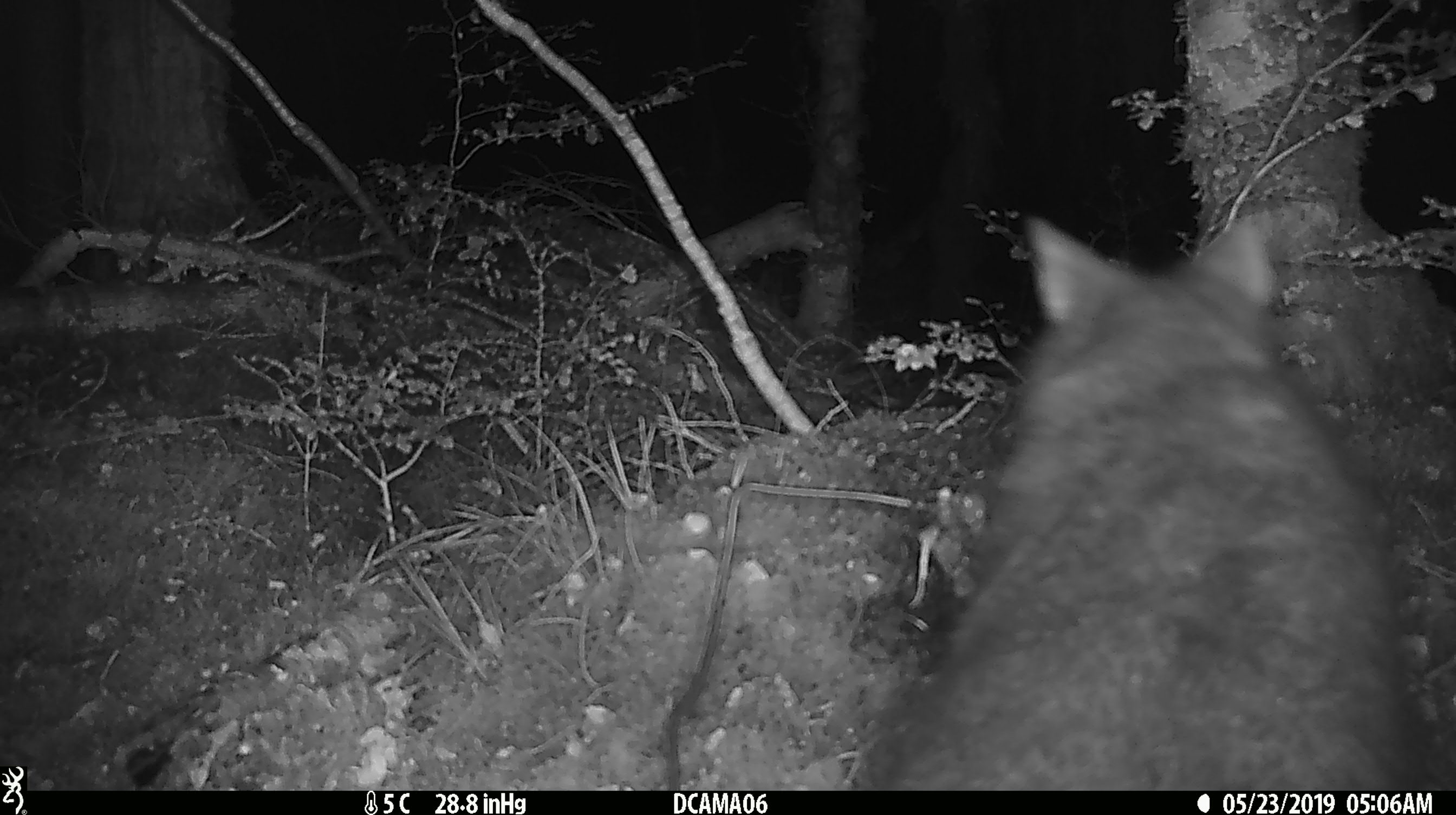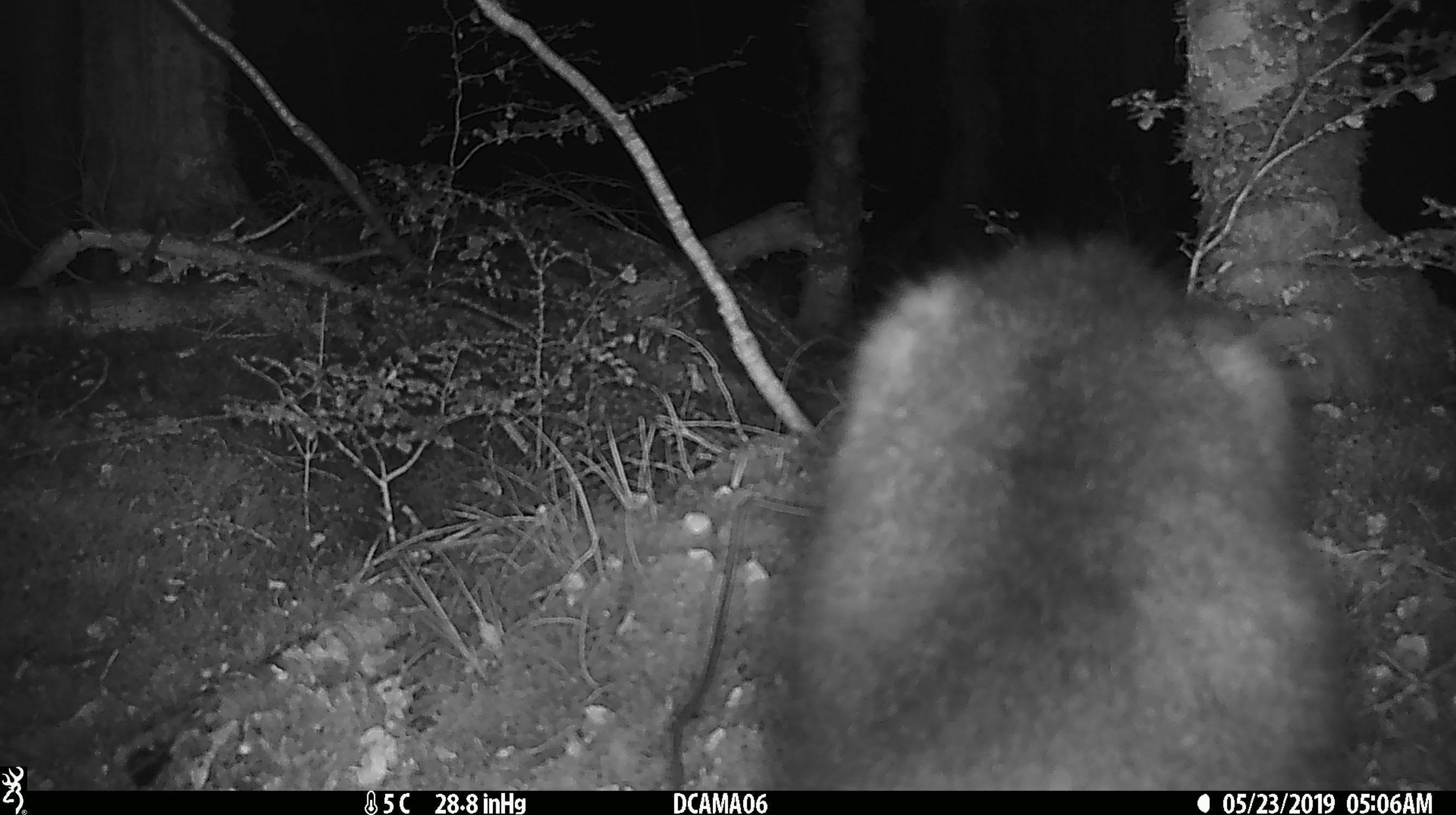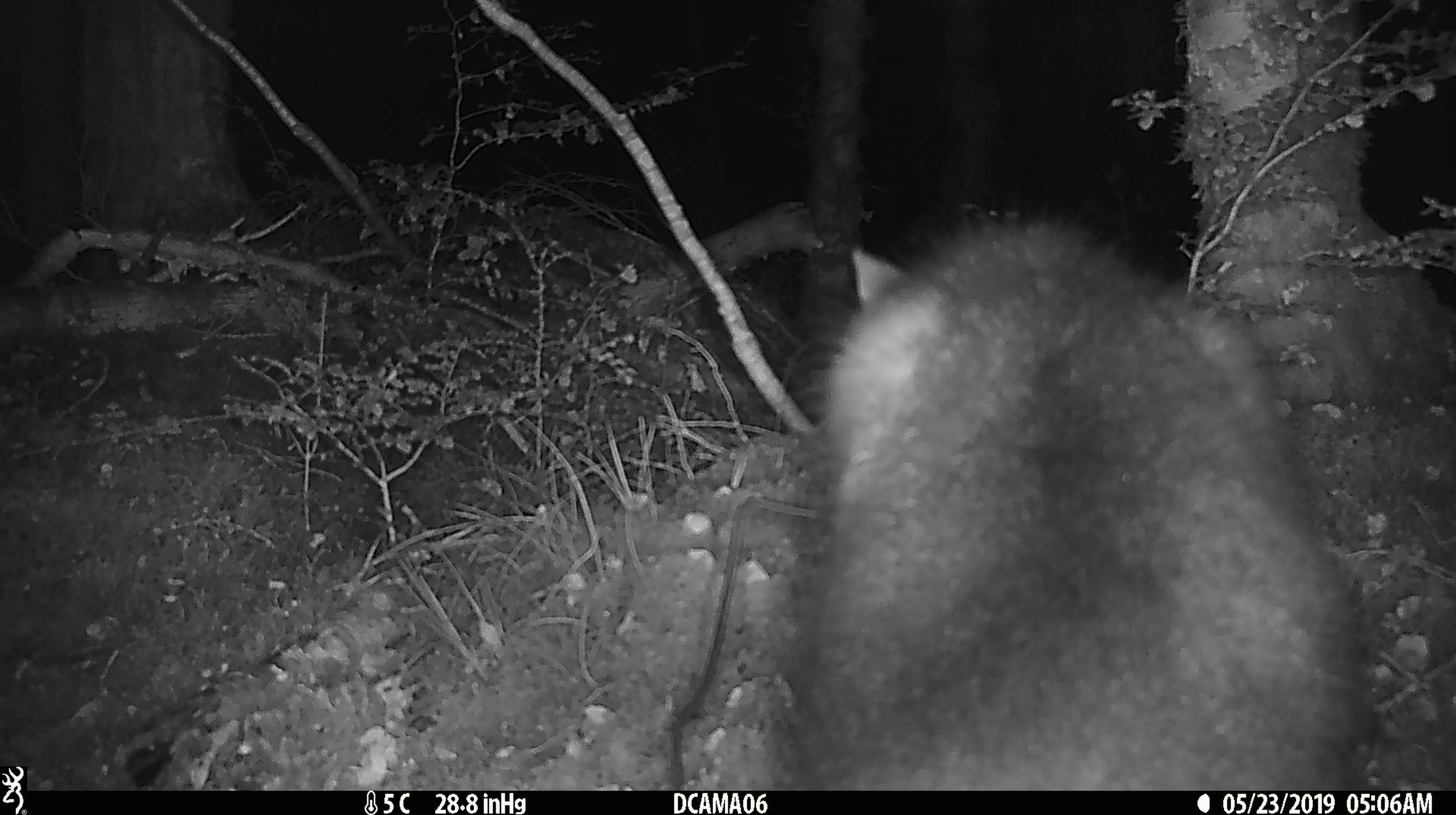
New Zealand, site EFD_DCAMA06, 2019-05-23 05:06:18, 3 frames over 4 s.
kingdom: Animalia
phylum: Chordata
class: Mammalia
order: Diprotodontia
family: Phalangeridae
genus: Trichosurus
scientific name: Trichosurus vulpecula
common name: common brushtail possum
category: possum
Possum (common brushtail possum) (Trichosurus vulpecula).